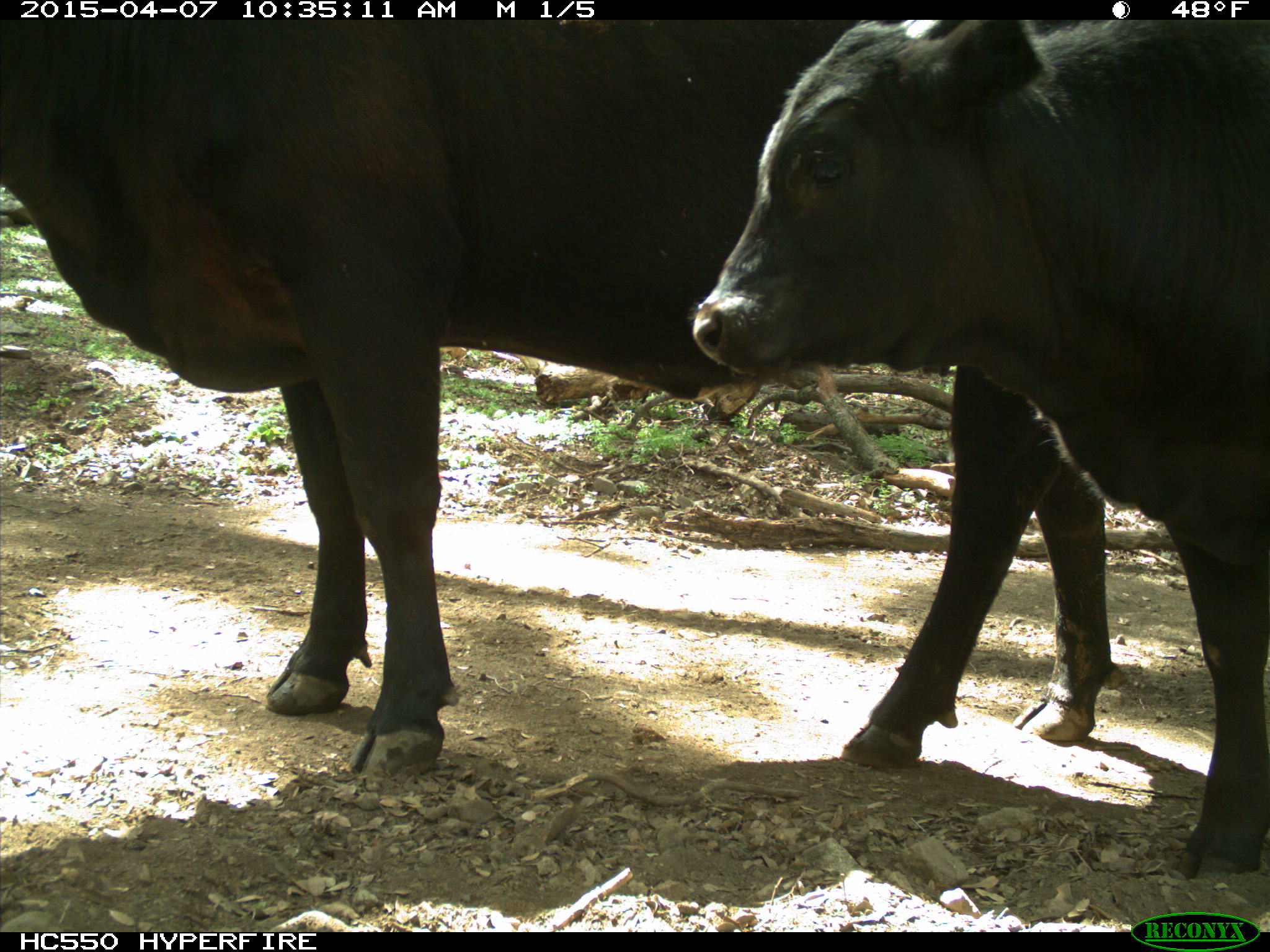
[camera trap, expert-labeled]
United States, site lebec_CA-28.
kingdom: Animalia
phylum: Chordata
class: Mammalia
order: Artiodactyla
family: Bovidae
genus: Bos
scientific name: Bos taurus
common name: domestic cow